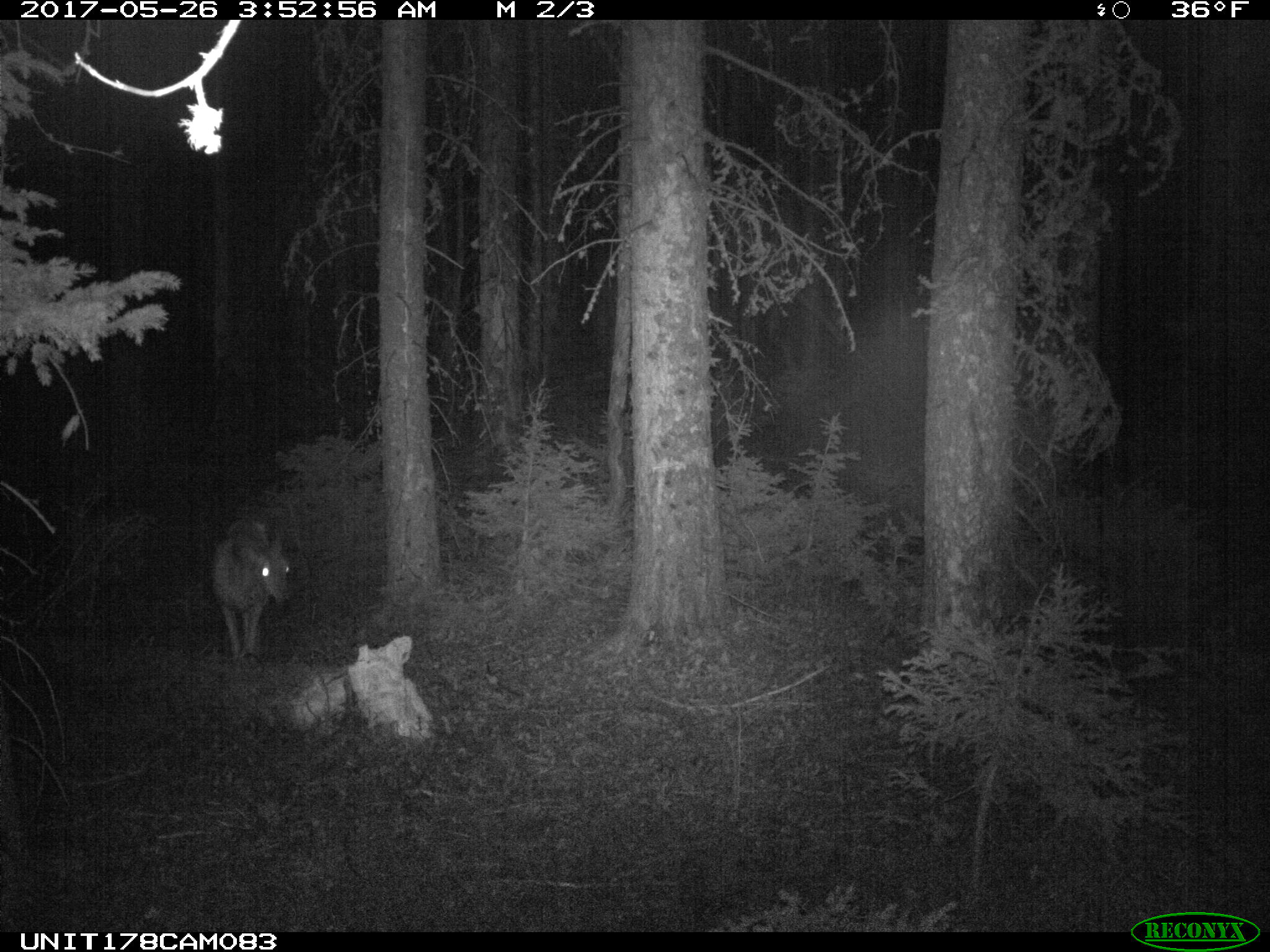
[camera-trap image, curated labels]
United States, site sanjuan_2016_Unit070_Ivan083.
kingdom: Animalia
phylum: Chordata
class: Mammalia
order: Artiodactyla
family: Cervidae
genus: Odocoileus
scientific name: Odocoileus hemionus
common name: mule deer